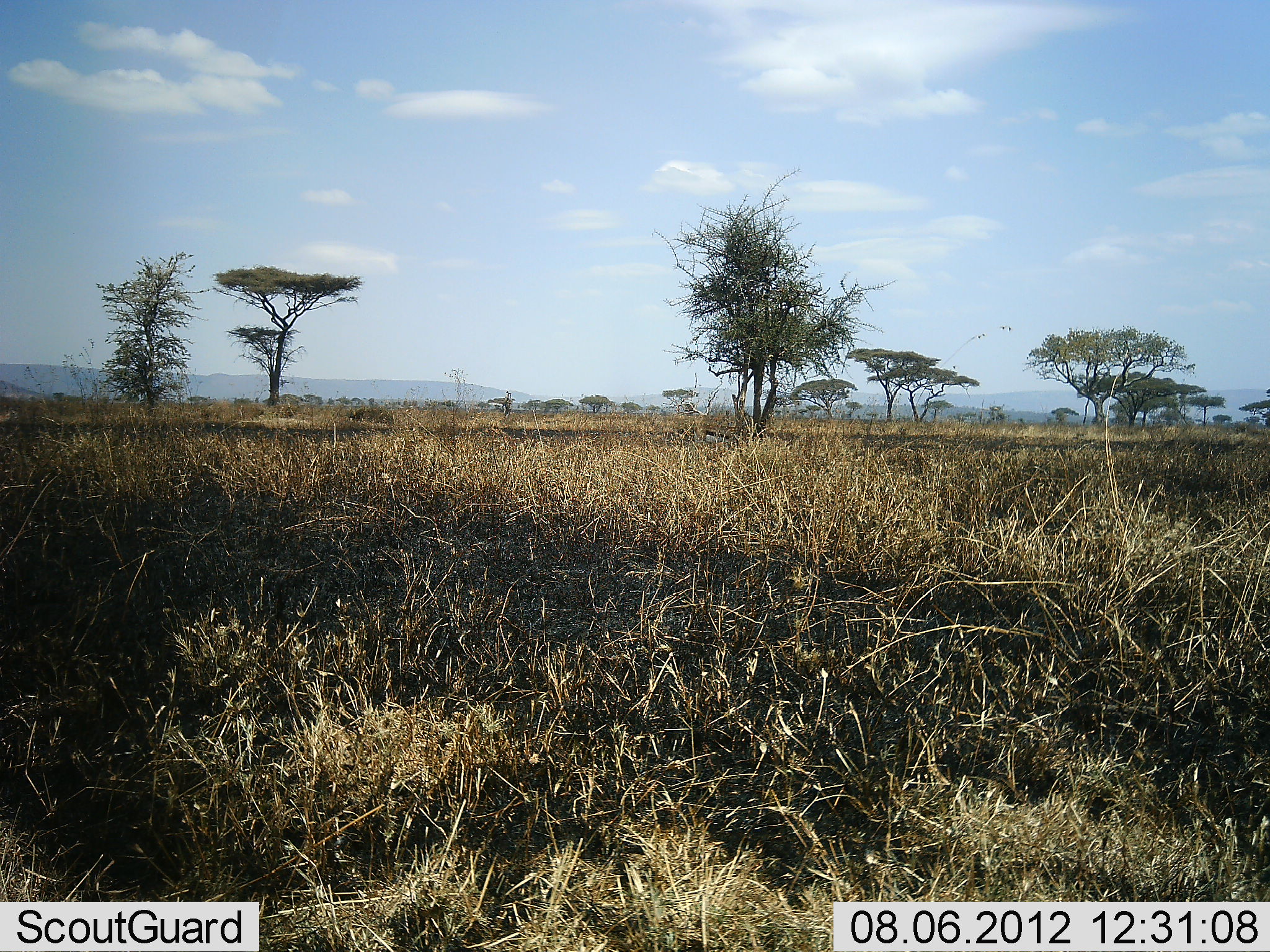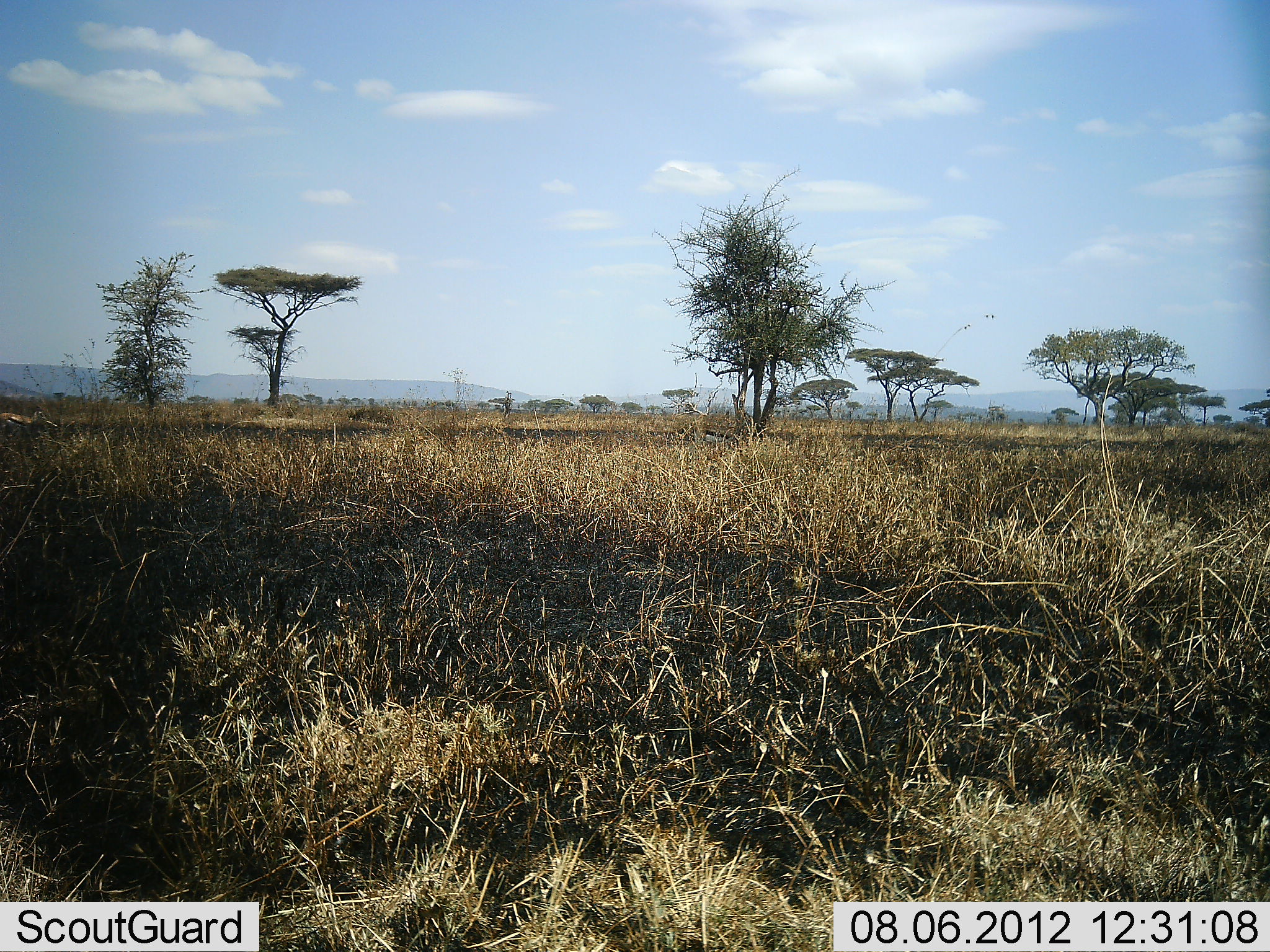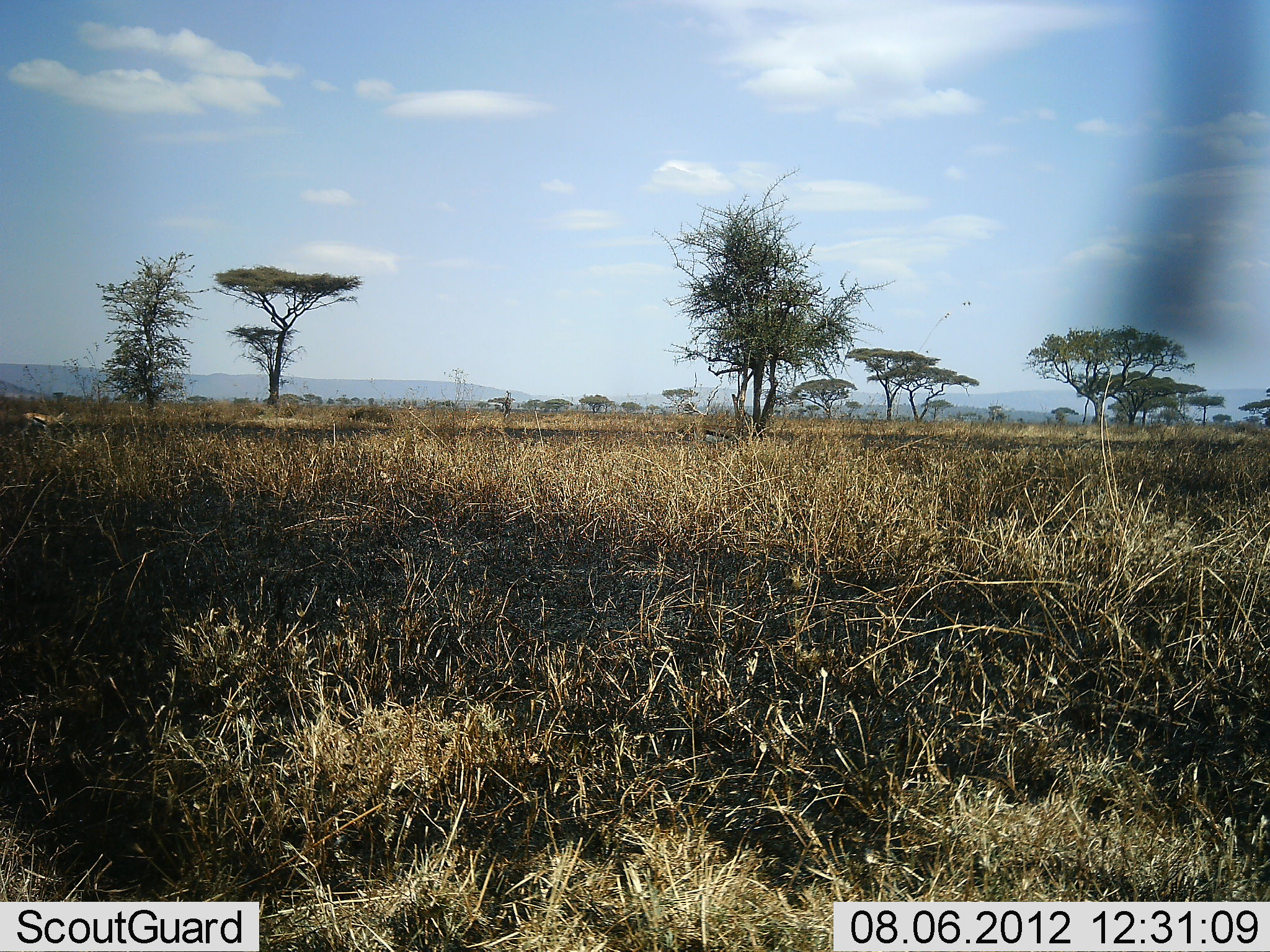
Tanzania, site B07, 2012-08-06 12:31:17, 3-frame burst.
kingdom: Animalia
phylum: Chordata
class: Mammalia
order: Artiodactyla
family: Bovidae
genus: Eudorcas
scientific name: Eudorcas thomsonii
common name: thomson's gazelle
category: gazellethomsons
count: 1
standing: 10%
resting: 0%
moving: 100%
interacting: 0%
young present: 0%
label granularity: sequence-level